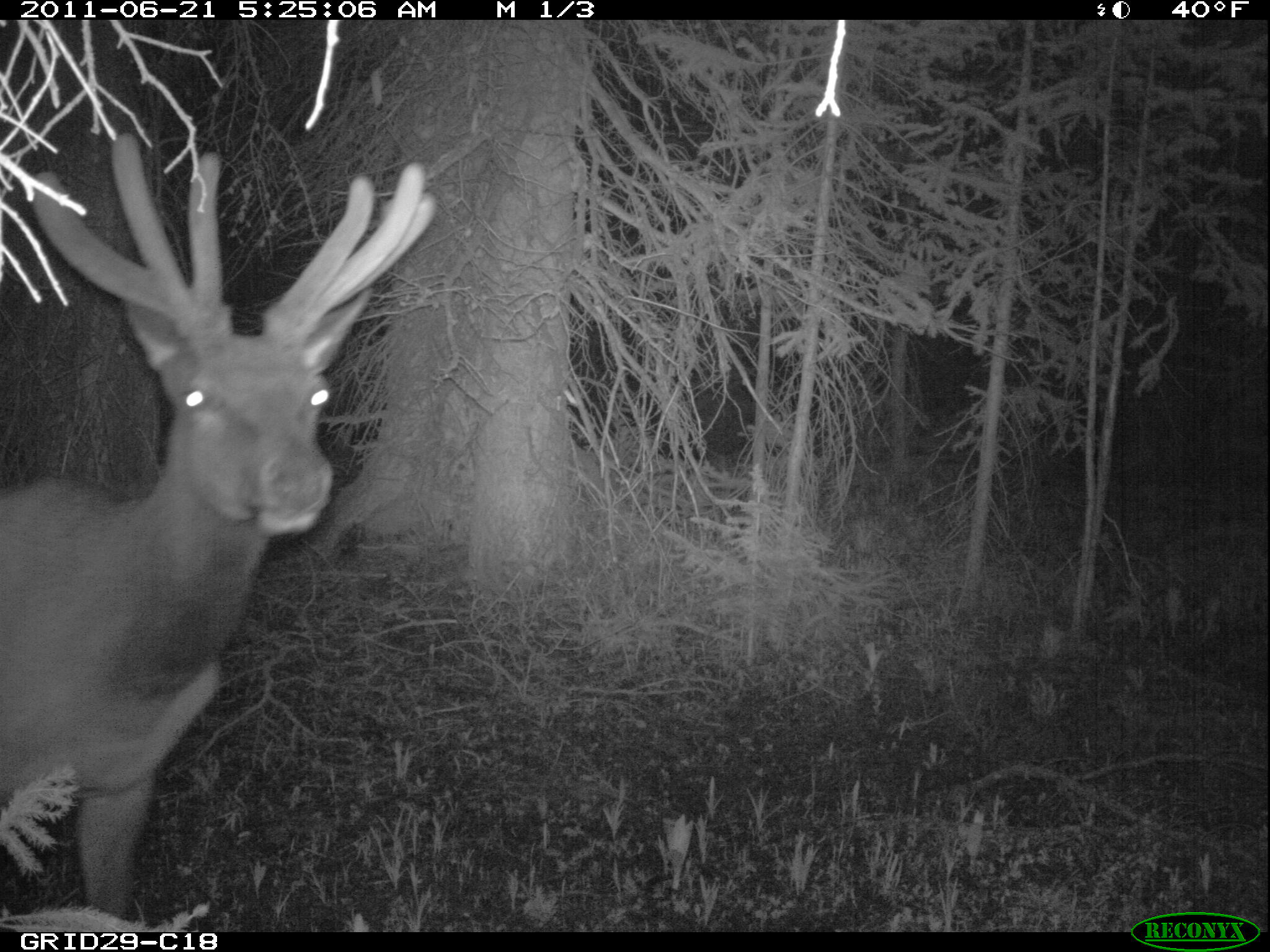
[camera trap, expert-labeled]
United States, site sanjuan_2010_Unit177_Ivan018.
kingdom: Animalia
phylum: Chordata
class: Mammalia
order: Artiodactyla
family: Cervidae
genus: Cervus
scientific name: Cervus elaphus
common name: red deer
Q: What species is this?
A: Cervus elaphus (red deer).